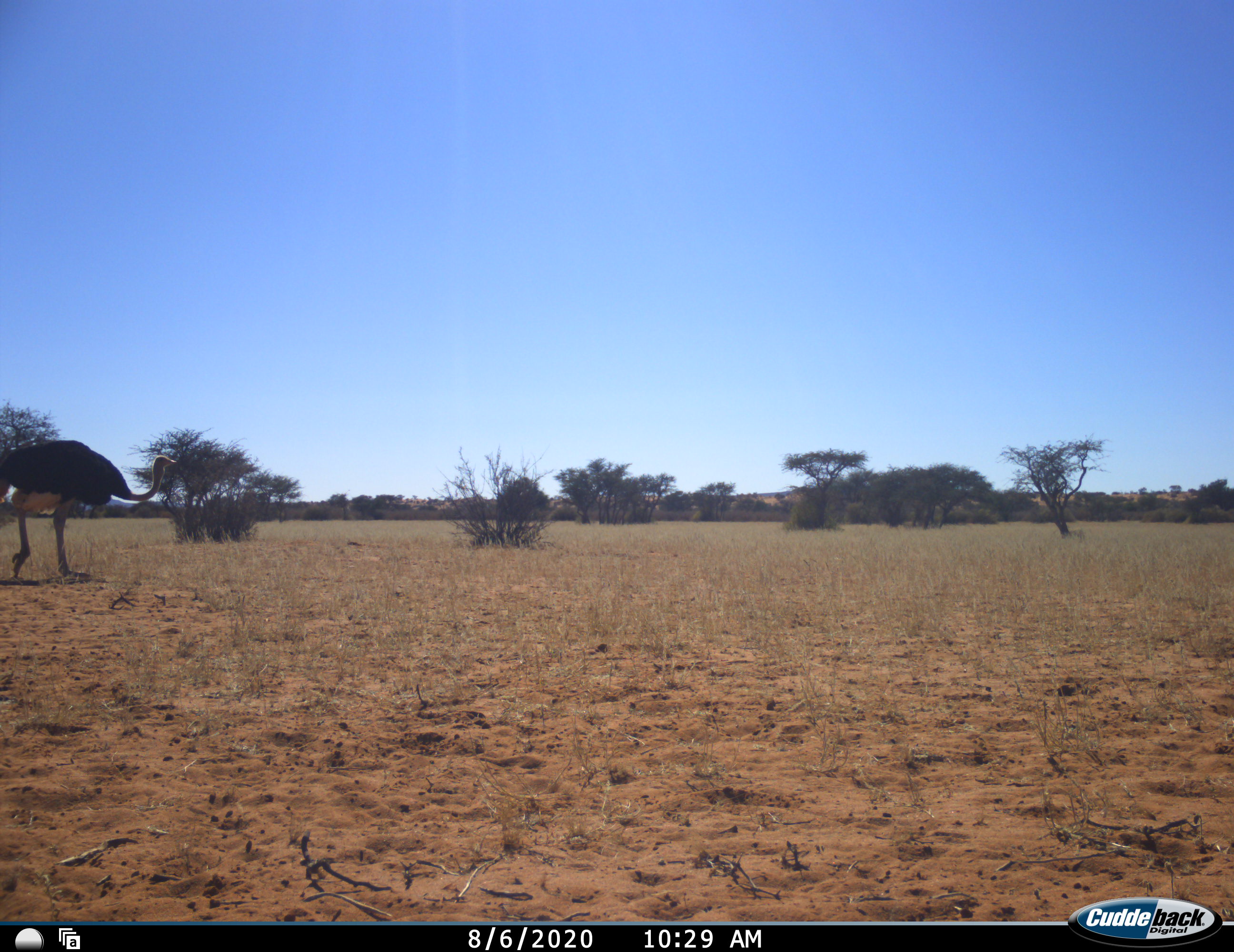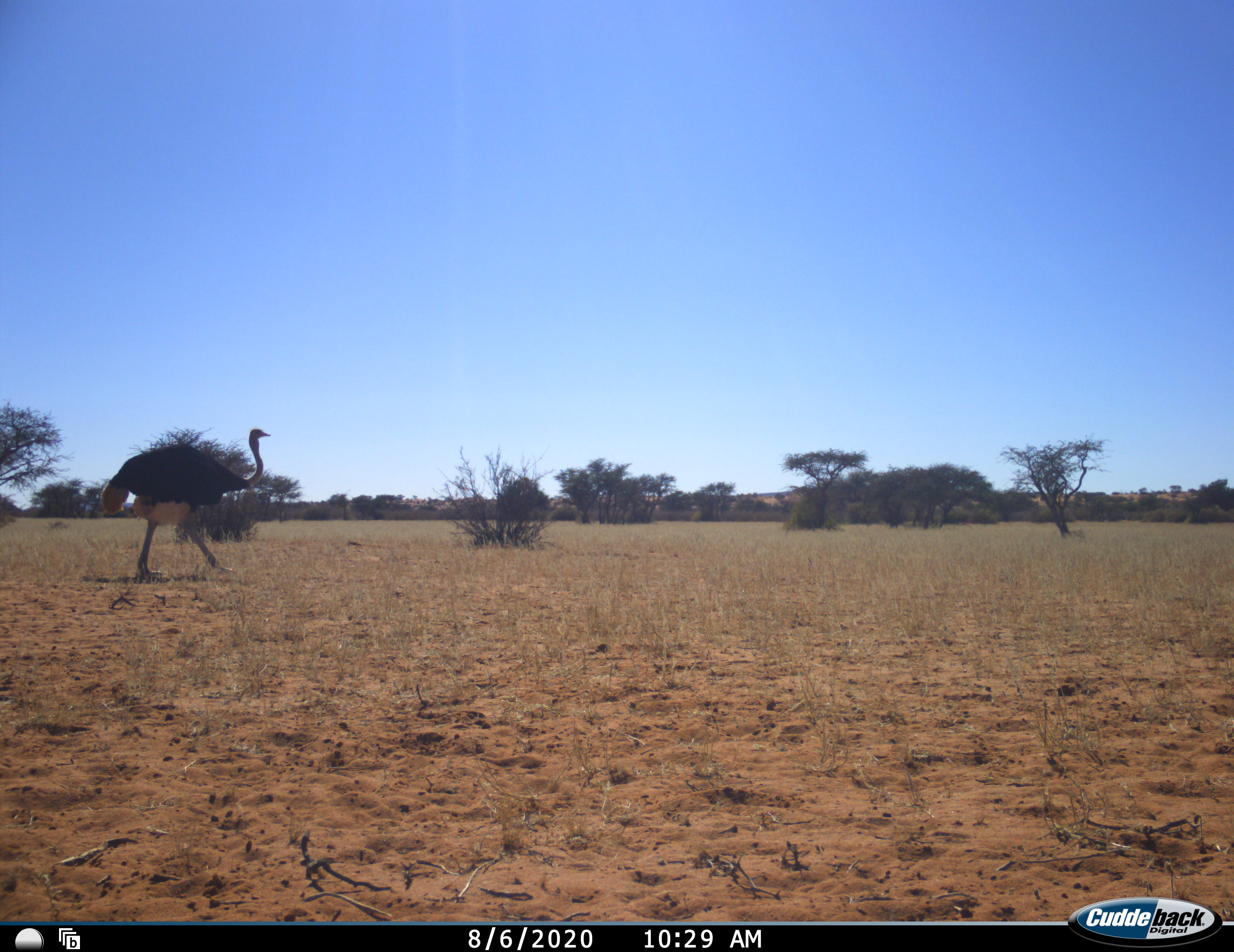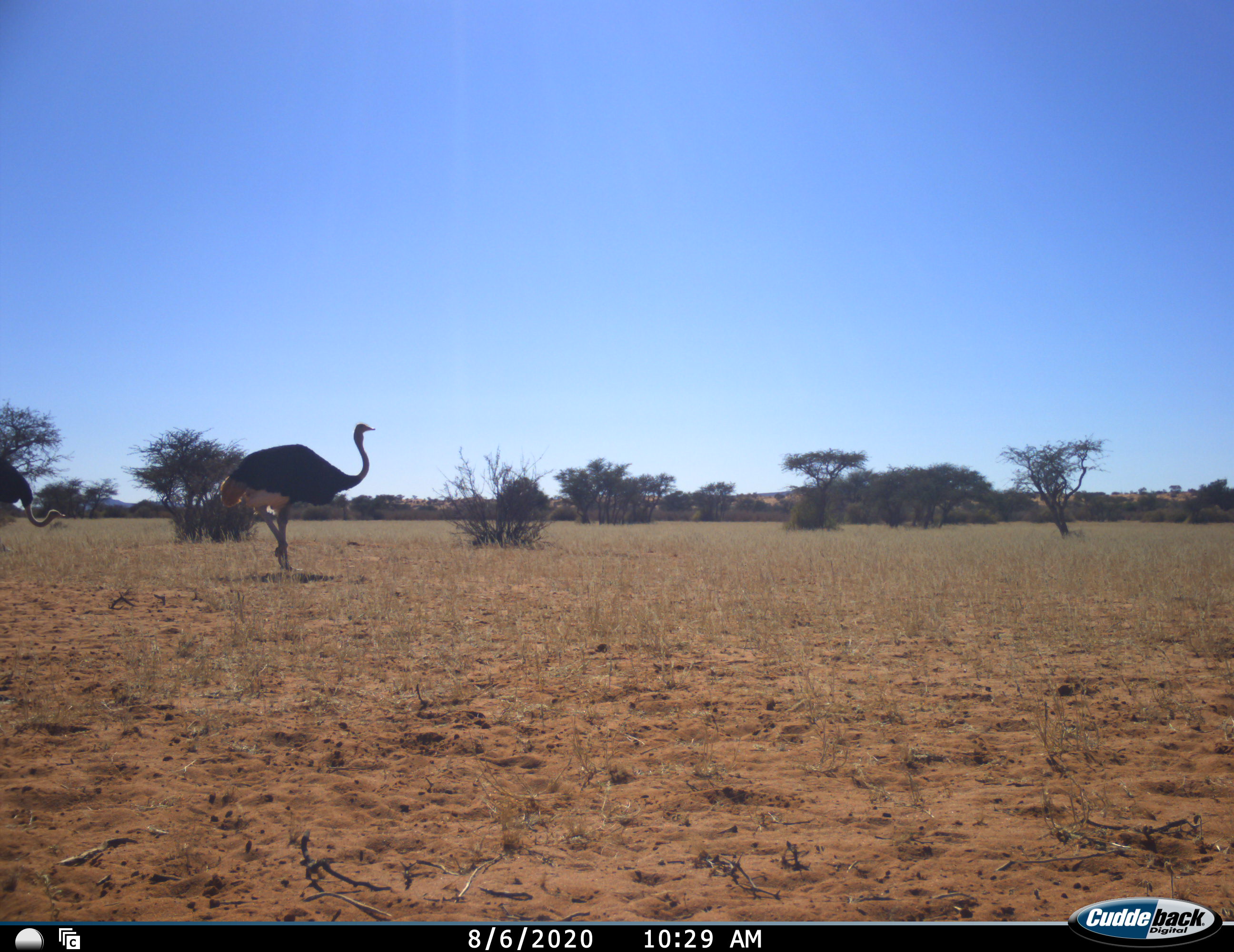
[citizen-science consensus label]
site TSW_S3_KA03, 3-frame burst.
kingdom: Animalia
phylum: Chordata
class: Aves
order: Struthioniformes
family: Struthionidae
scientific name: Struthionidae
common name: ostrich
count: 2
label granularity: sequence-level